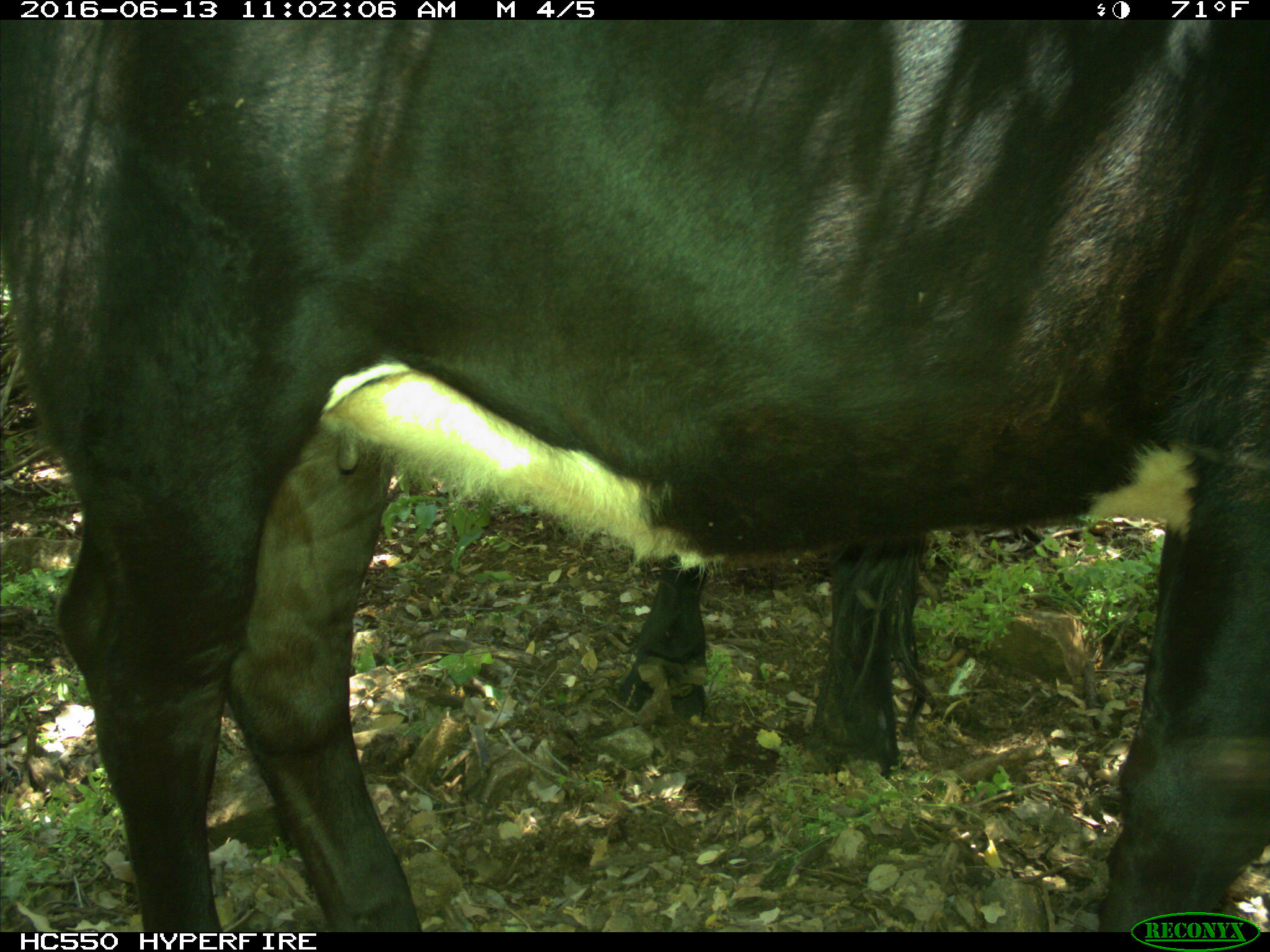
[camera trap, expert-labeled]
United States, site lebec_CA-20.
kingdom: Animalia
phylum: Chordata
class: Mammalia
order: Artiodactyla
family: Bovidae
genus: Bos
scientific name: Bos taurus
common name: domestic cow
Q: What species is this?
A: Bos taurus (domestic cow).